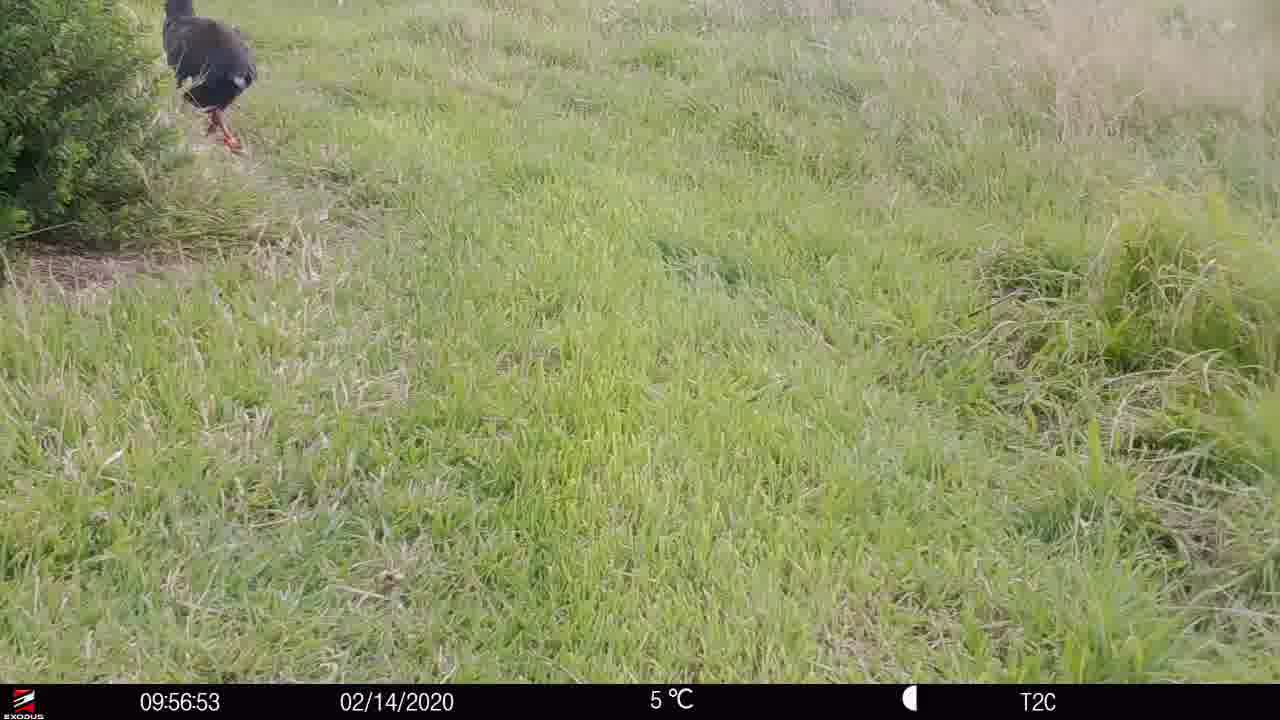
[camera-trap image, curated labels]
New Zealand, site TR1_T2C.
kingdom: Animalia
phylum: Chordata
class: Aves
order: Gruiformes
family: Rallidae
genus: Porphyrio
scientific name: Porphyrio mantelli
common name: takahe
Takahe (Porphyrio mantelli).